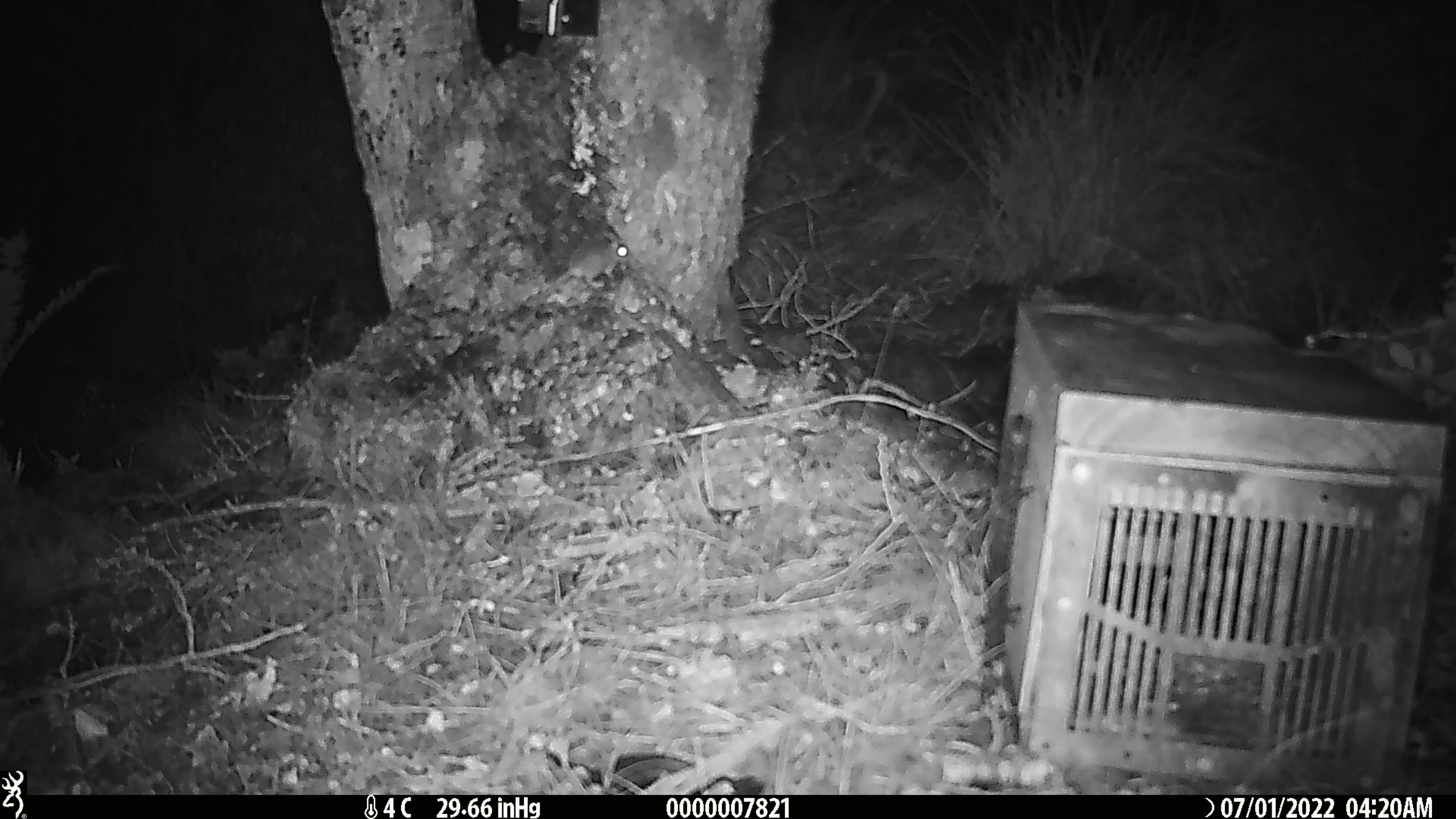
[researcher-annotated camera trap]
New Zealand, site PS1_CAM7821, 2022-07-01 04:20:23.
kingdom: Animalia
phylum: Chordata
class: Mammalia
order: Rodentia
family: Muridae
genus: Mus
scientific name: Mus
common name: mouse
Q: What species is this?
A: Mouse (Mus).